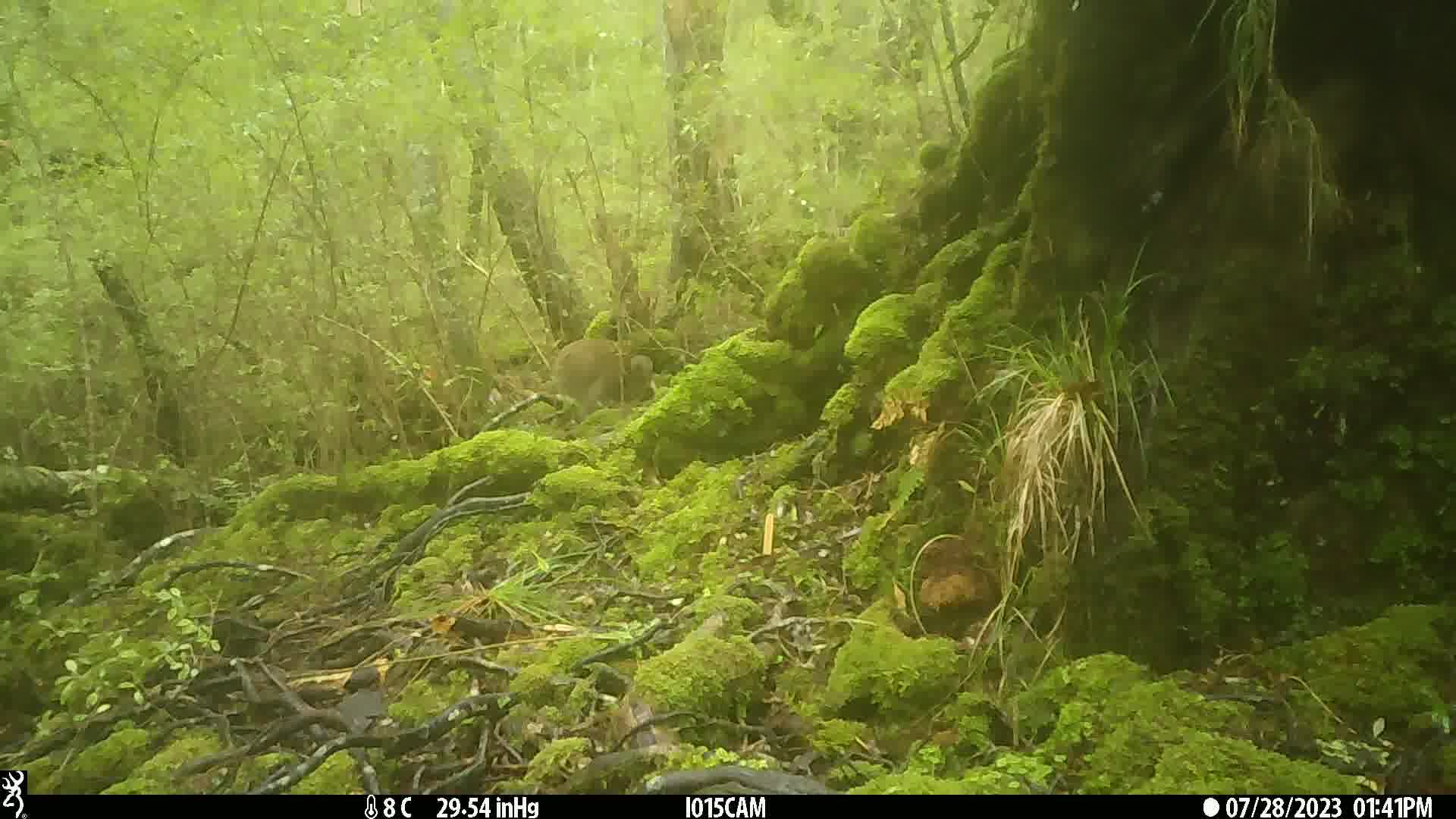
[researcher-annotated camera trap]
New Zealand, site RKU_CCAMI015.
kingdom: Animalia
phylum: Chordata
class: Aves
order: Apterygiformes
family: Apterygidae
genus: Apteryx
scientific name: Apteryx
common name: kiwi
Kiwi (Apteryx).